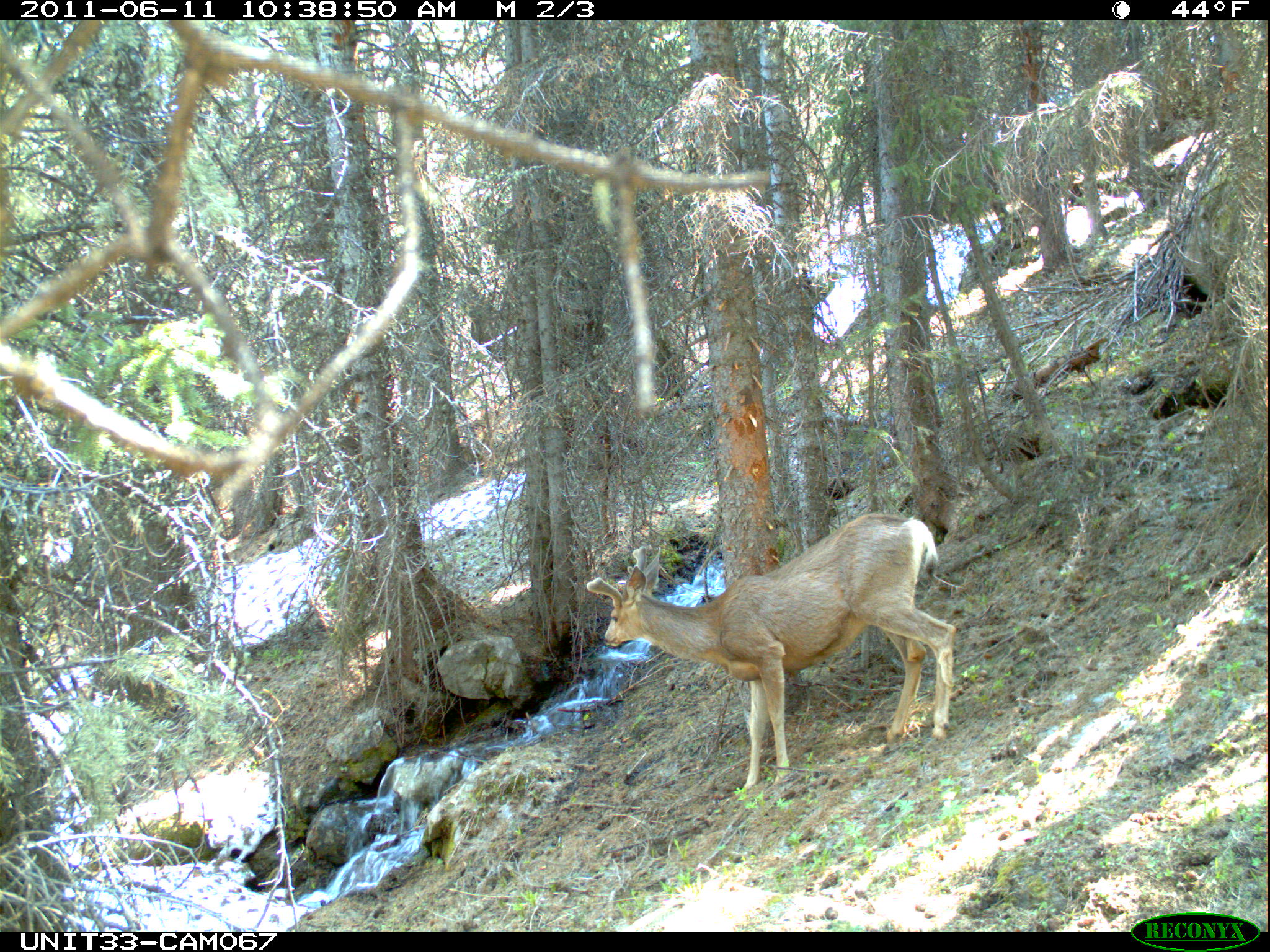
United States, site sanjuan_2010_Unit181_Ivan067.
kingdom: Animalia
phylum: Chordata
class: Mammalia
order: Artiodactyla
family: Cervidae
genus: Odocoileus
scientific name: Odocoileus hemionus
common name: mule deer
Odocoileus hemionus (mule deer).